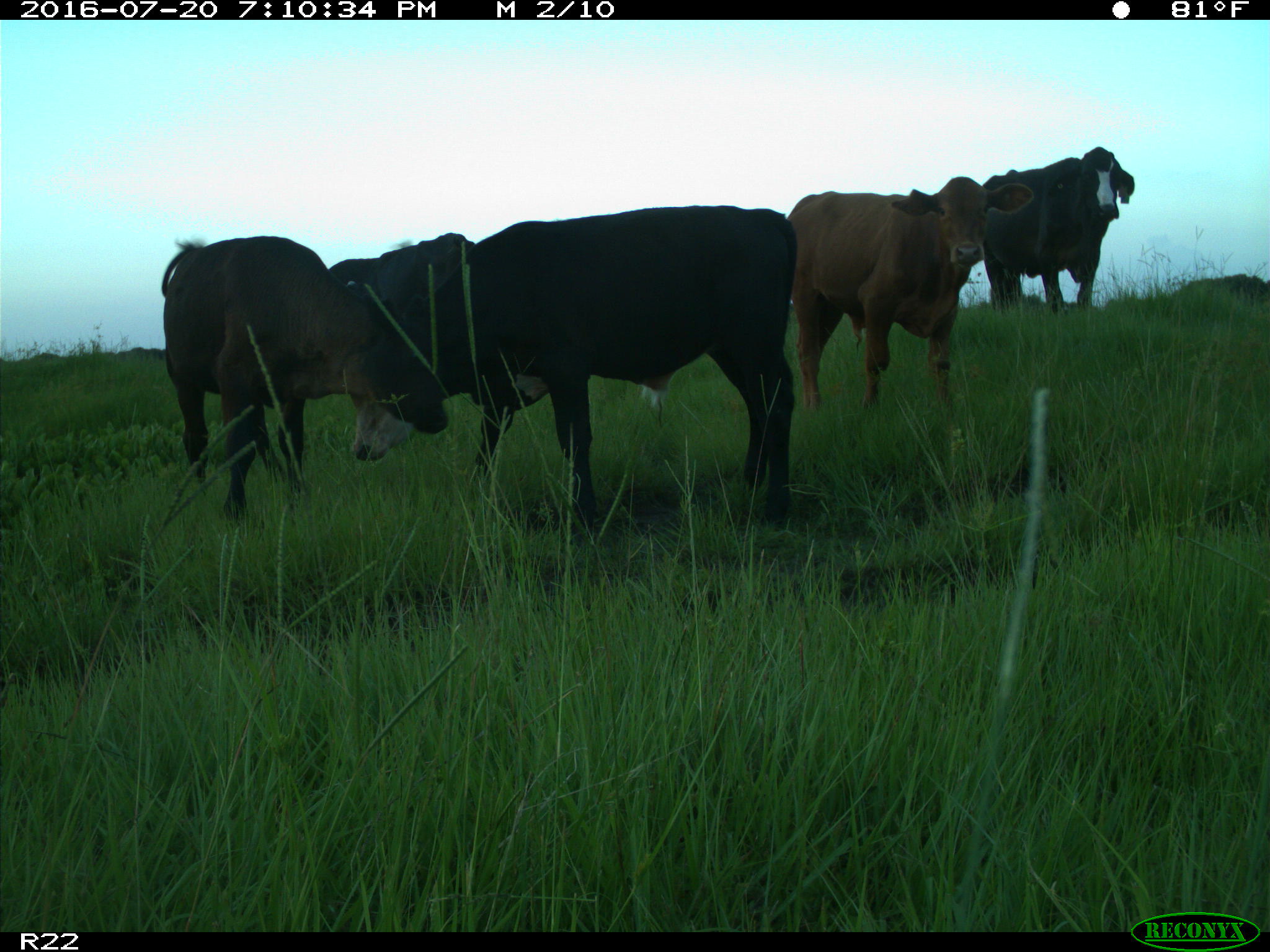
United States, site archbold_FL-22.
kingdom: Animalia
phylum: Chordata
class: Mammalia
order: Artiodactyla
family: Bovidae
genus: Bos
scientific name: Bos taurus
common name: domestic cow